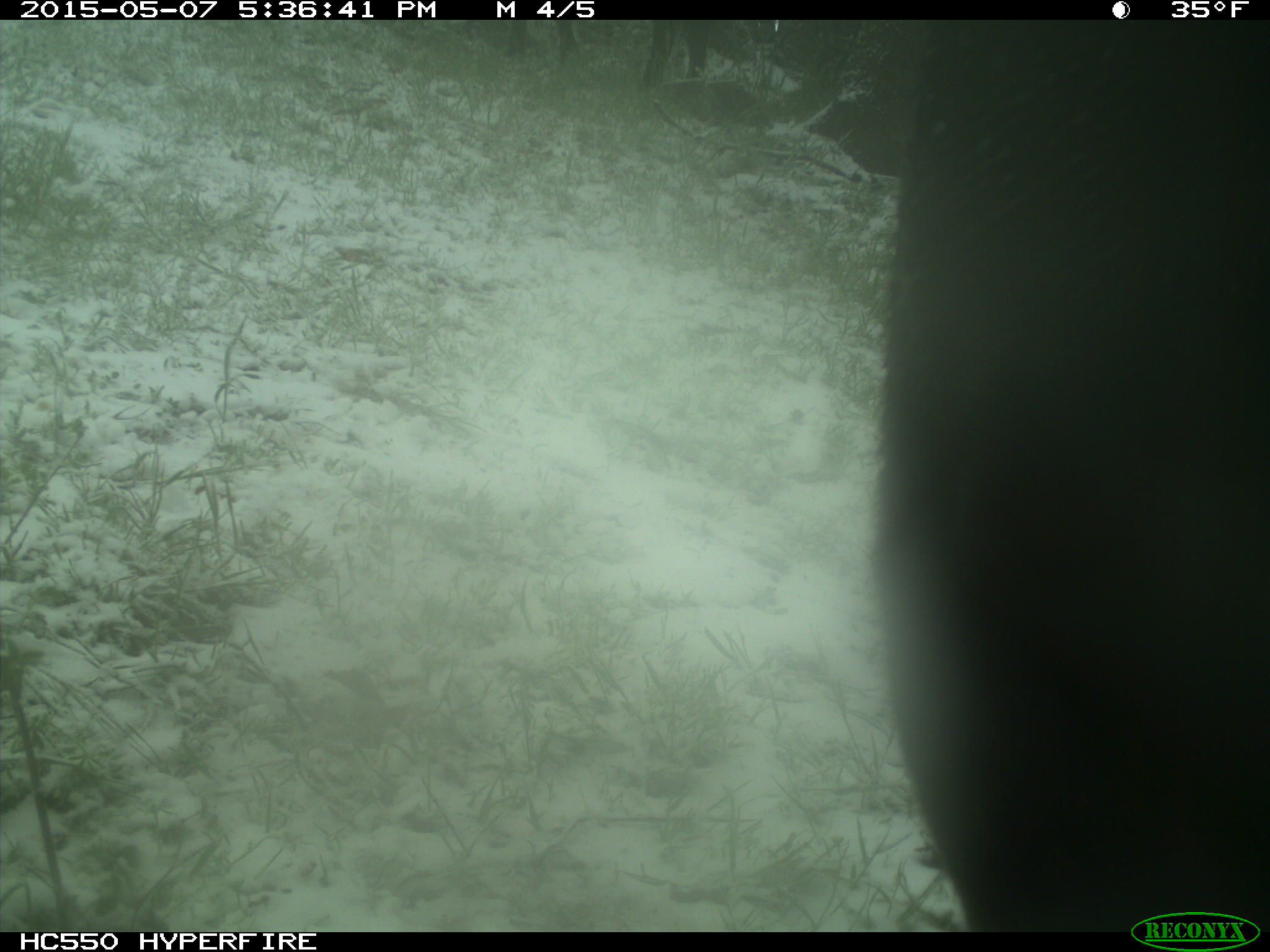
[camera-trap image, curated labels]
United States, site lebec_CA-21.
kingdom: Animalia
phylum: Chordata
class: Mammalia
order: Artiodactyla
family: Bovidae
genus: Bos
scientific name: Bos taurus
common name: domestic cow